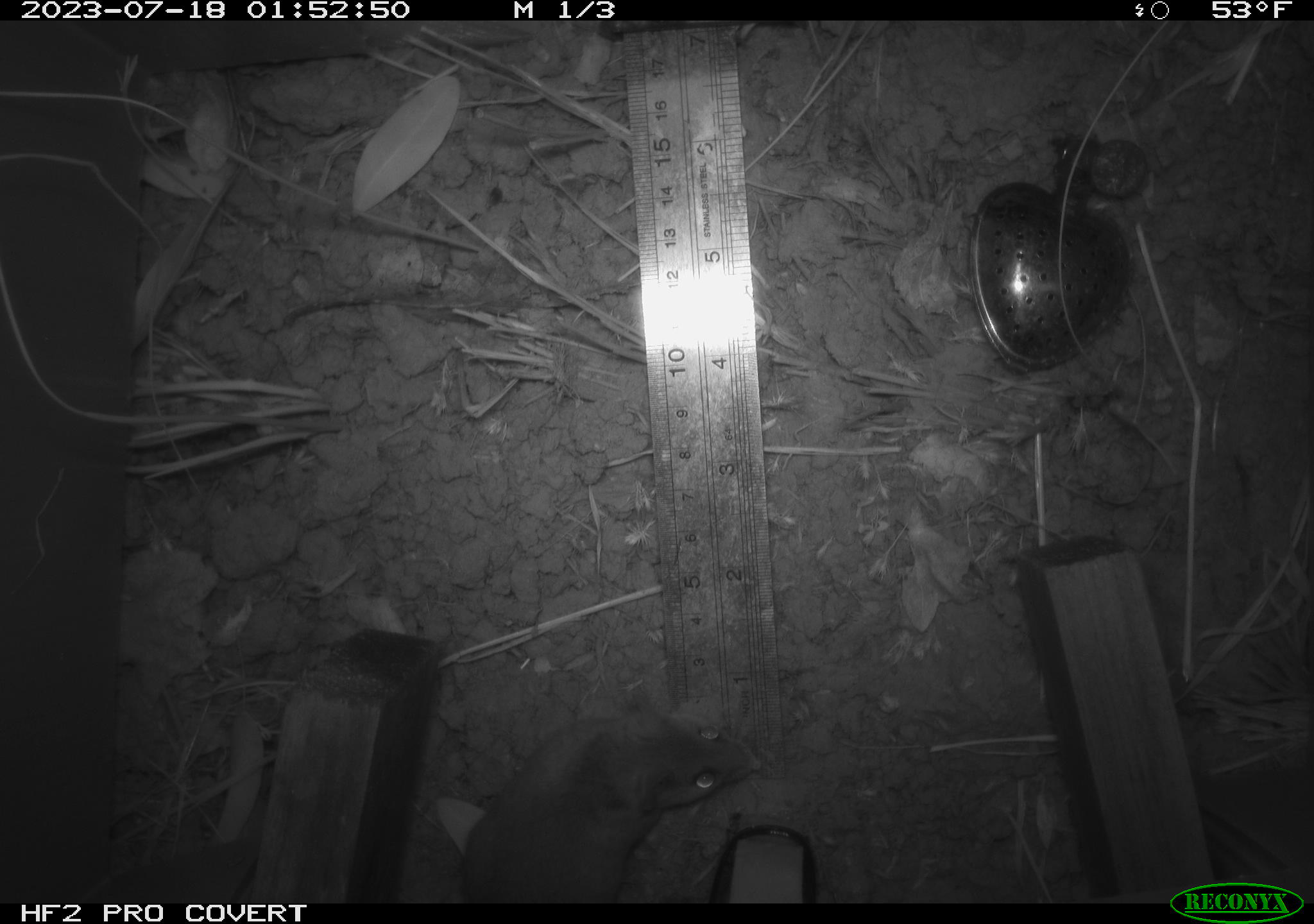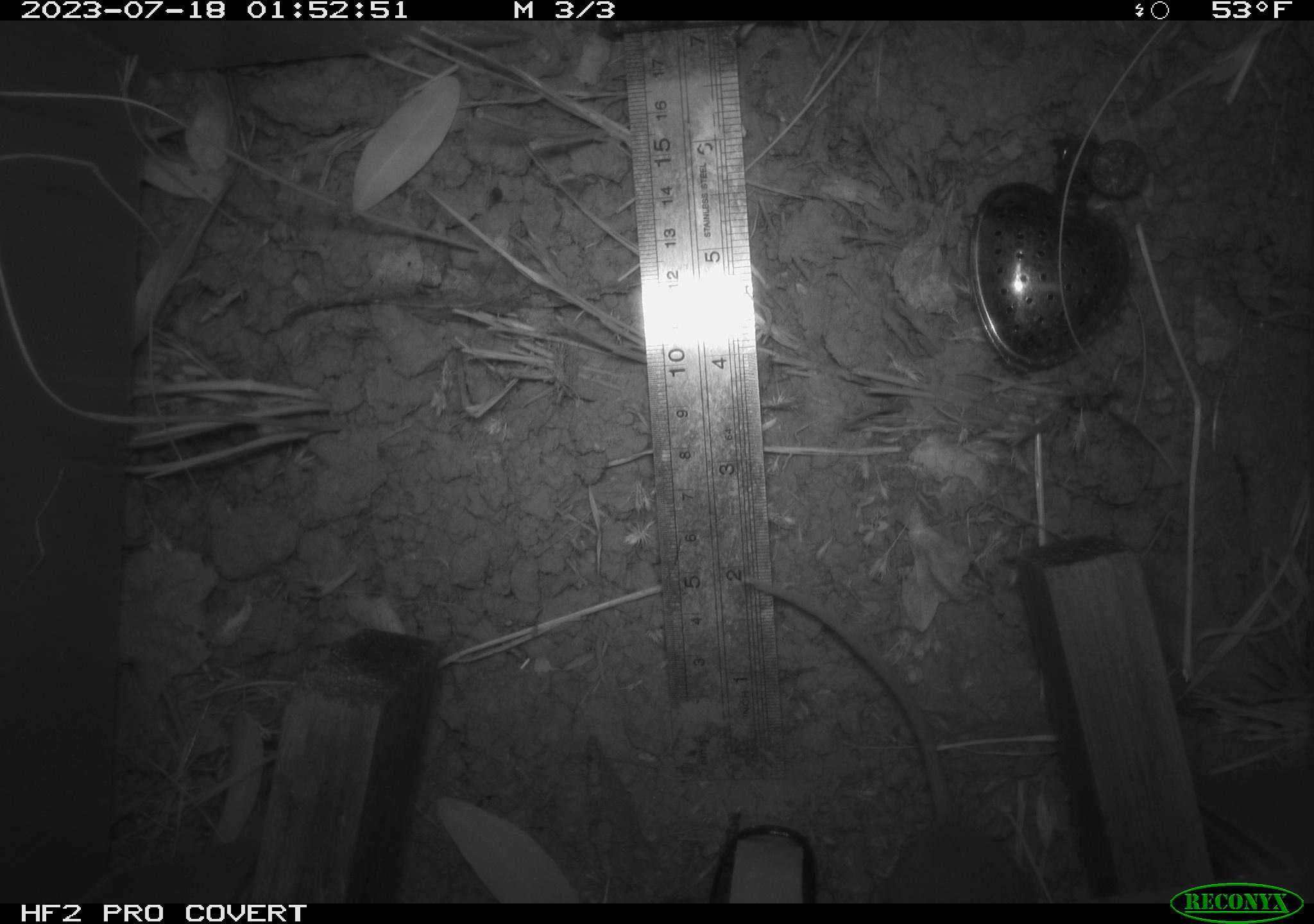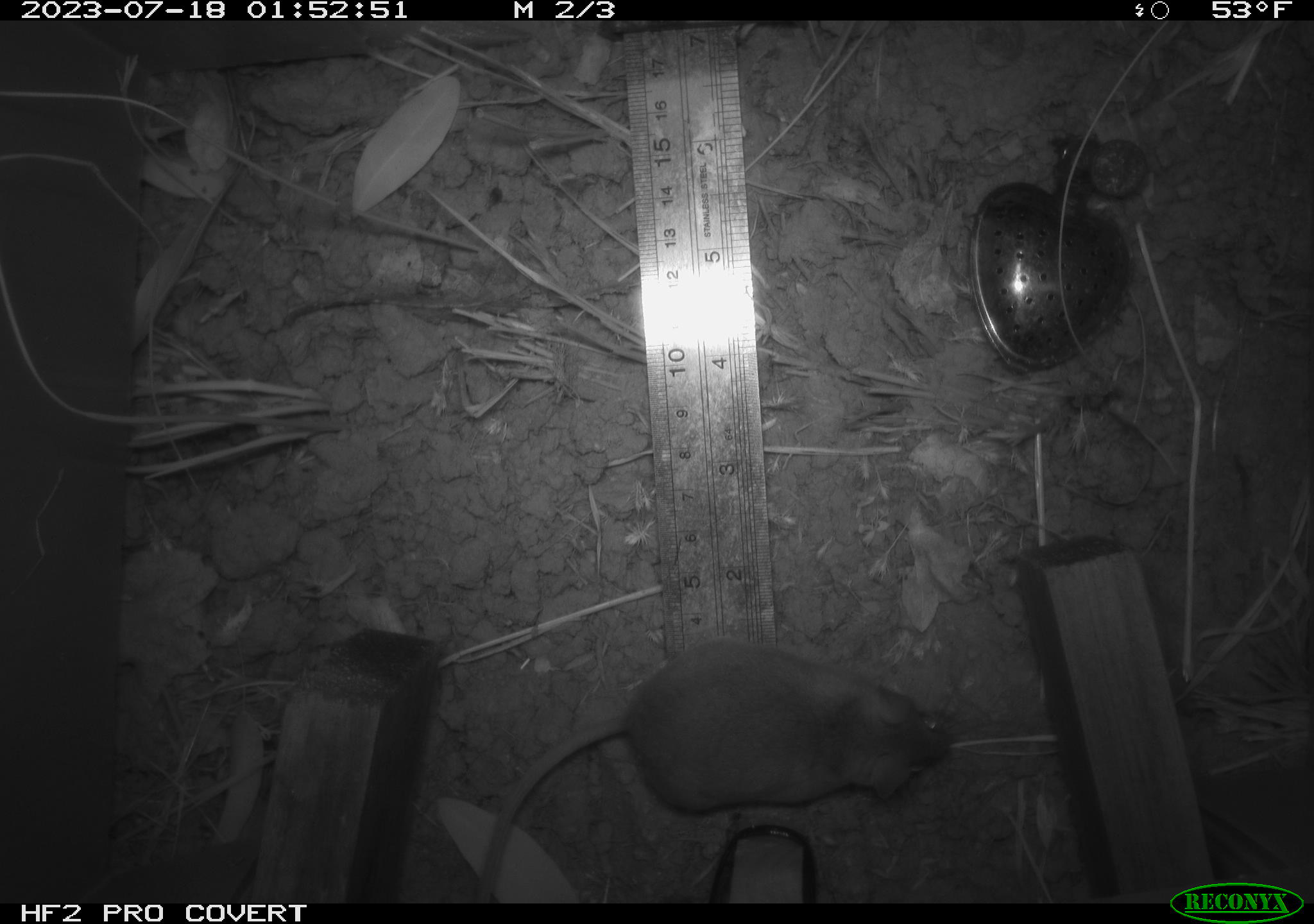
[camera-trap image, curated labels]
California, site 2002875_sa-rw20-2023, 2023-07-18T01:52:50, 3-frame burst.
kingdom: Animalia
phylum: Chordata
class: Mammalia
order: Rodentia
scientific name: Rodentia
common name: mouse species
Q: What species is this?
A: Mouse species (Rodentia).